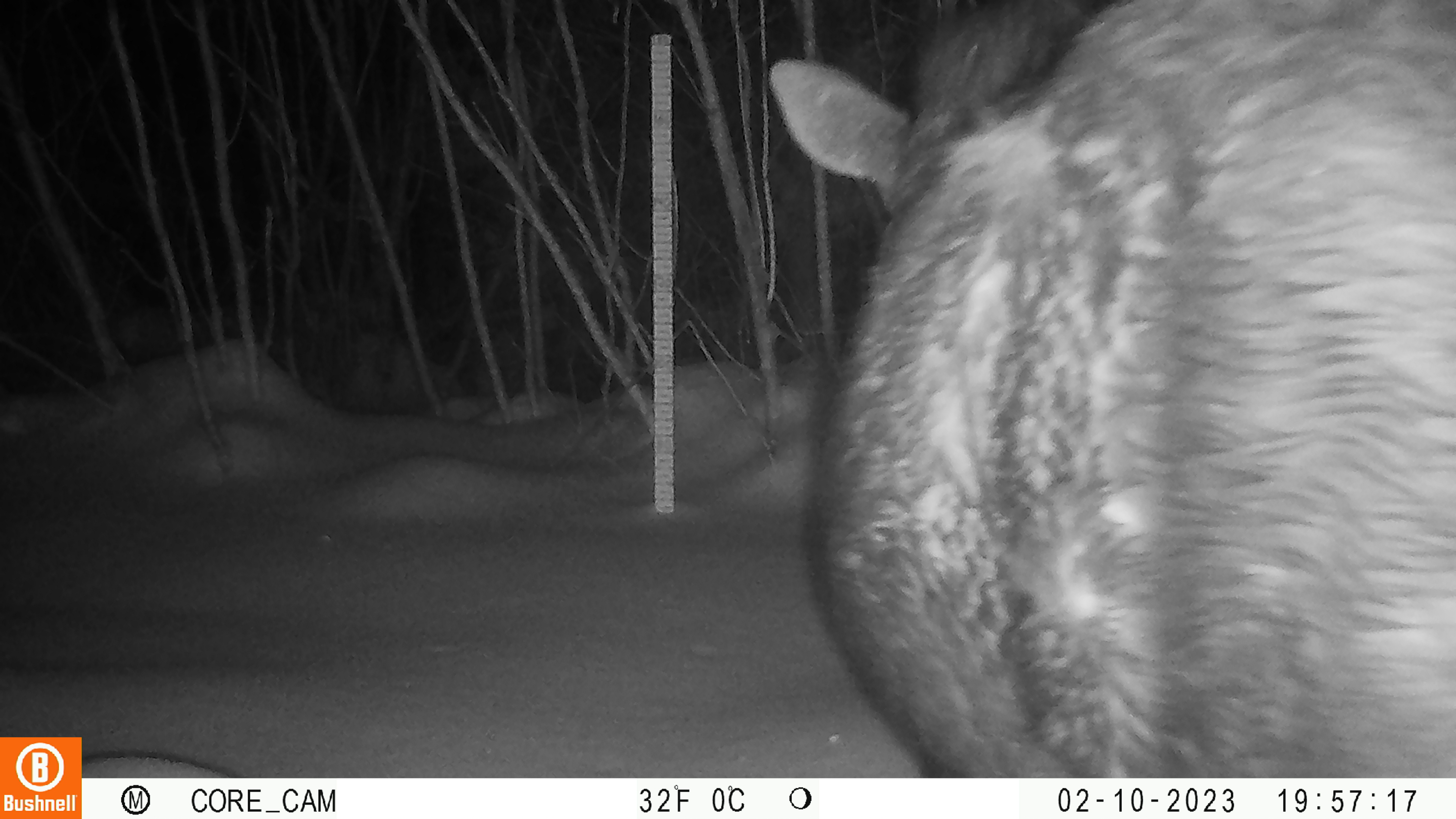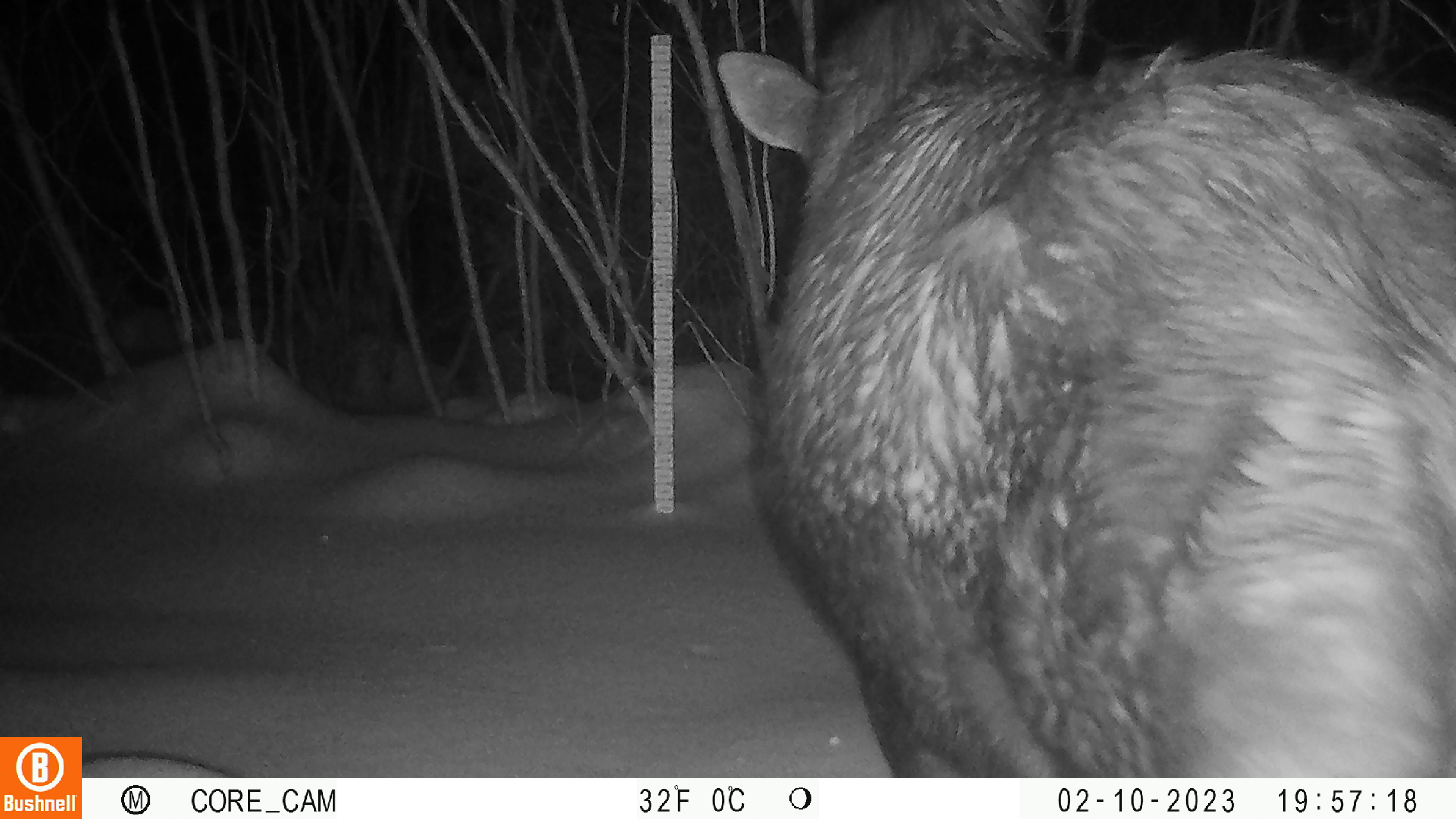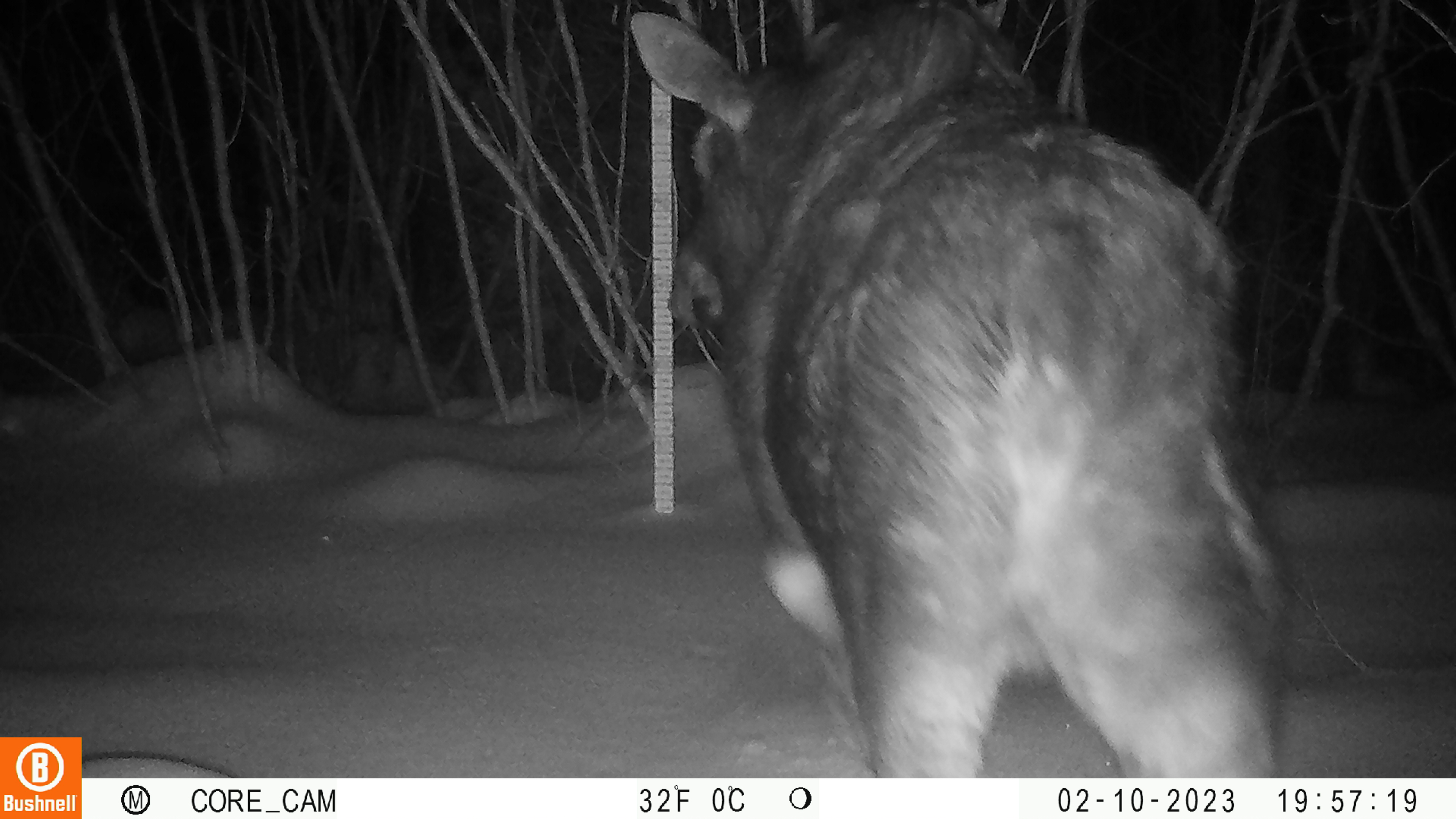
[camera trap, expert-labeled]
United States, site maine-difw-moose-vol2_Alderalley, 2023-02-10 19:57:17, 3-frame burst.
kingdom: Animalia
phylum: Chordata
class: Mammalia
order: Artiodactyla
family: Cervidae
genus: Alces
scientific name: Alces alces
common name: moose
Moose (Alces alces).